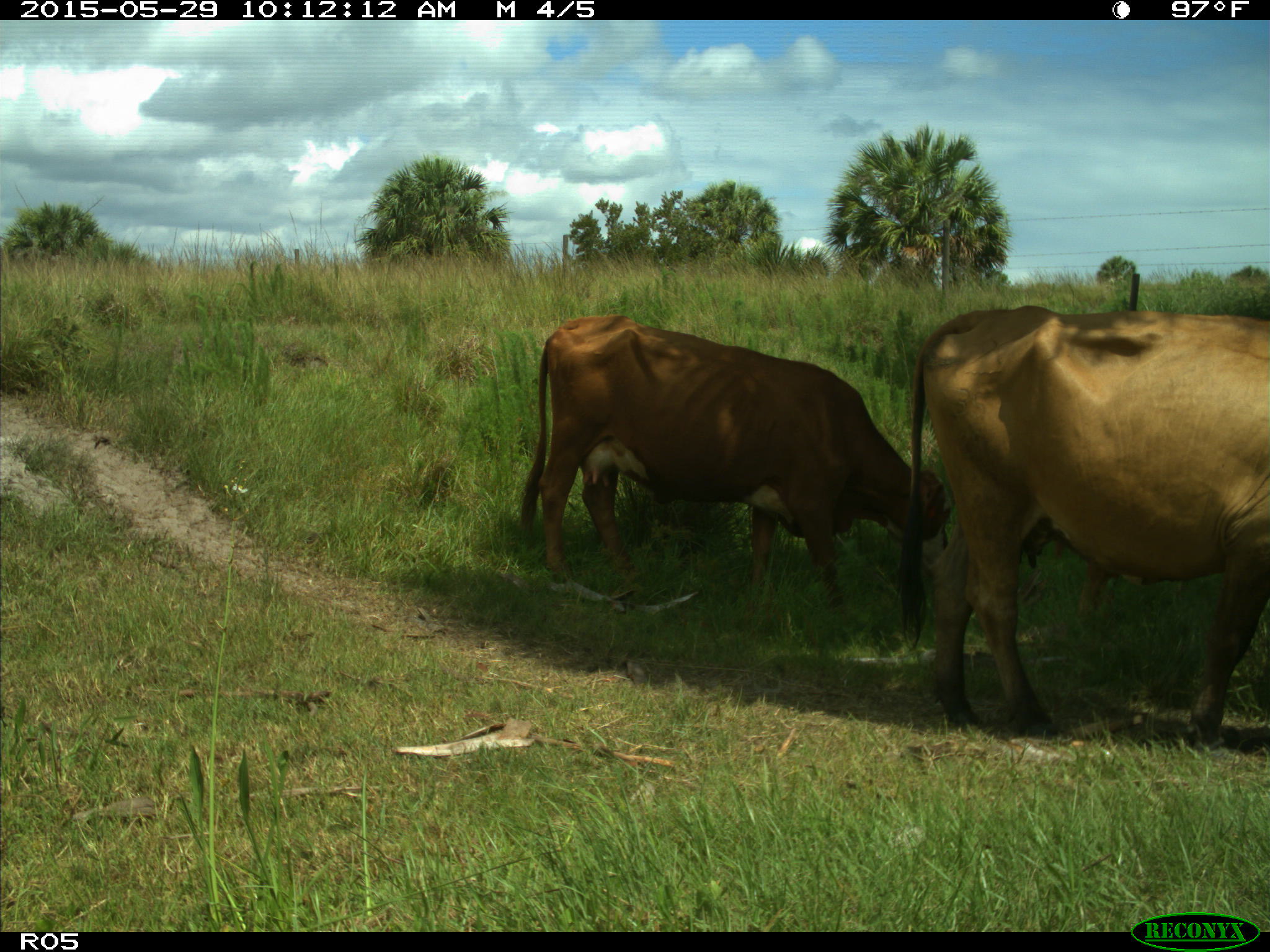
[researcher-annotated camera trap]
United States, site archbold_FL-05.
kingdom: Animalia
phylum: Chordata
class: Mammalia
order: Artiodactyla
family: Bovidae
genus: Bos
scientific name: Bos taurus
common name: domestic cow